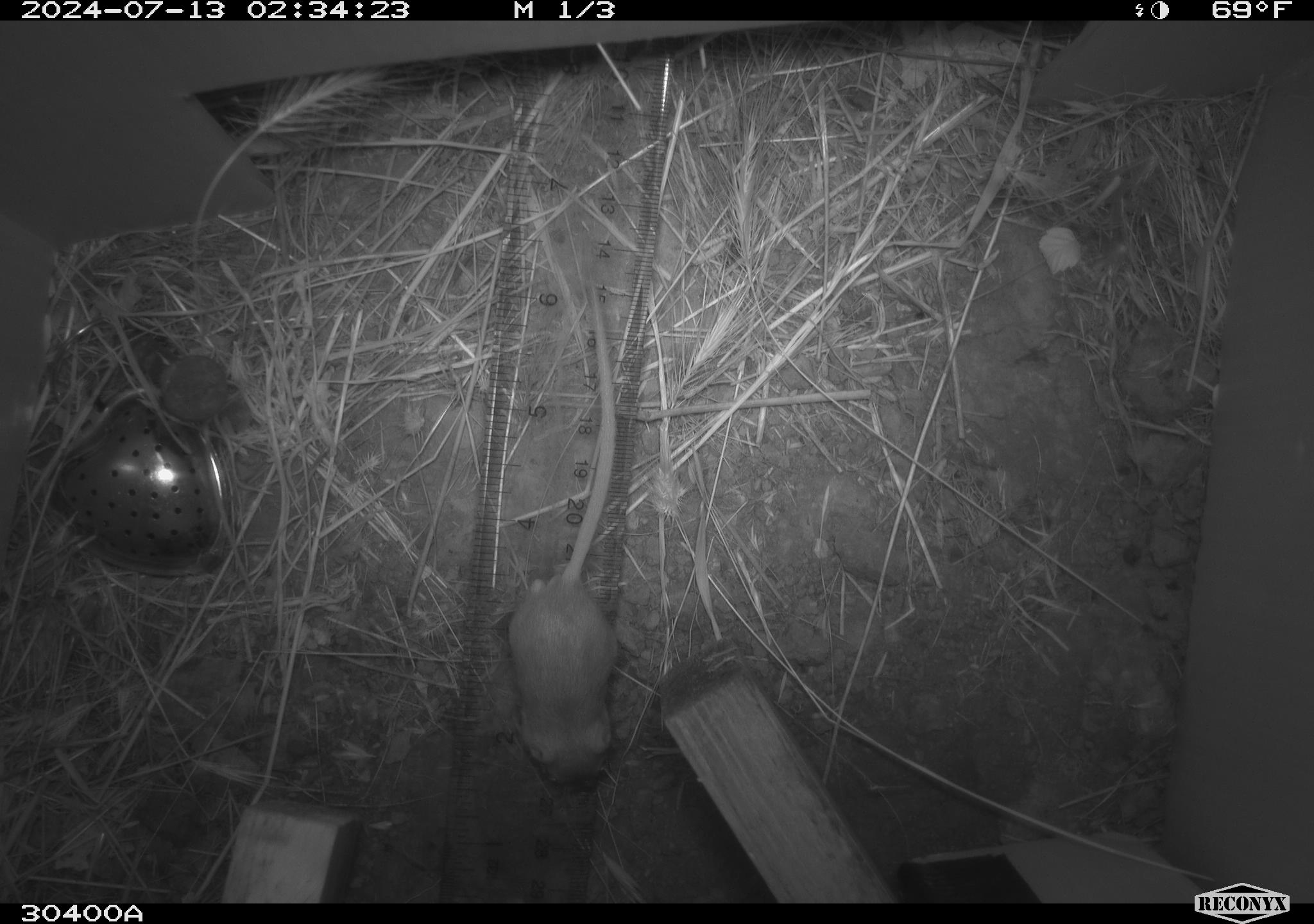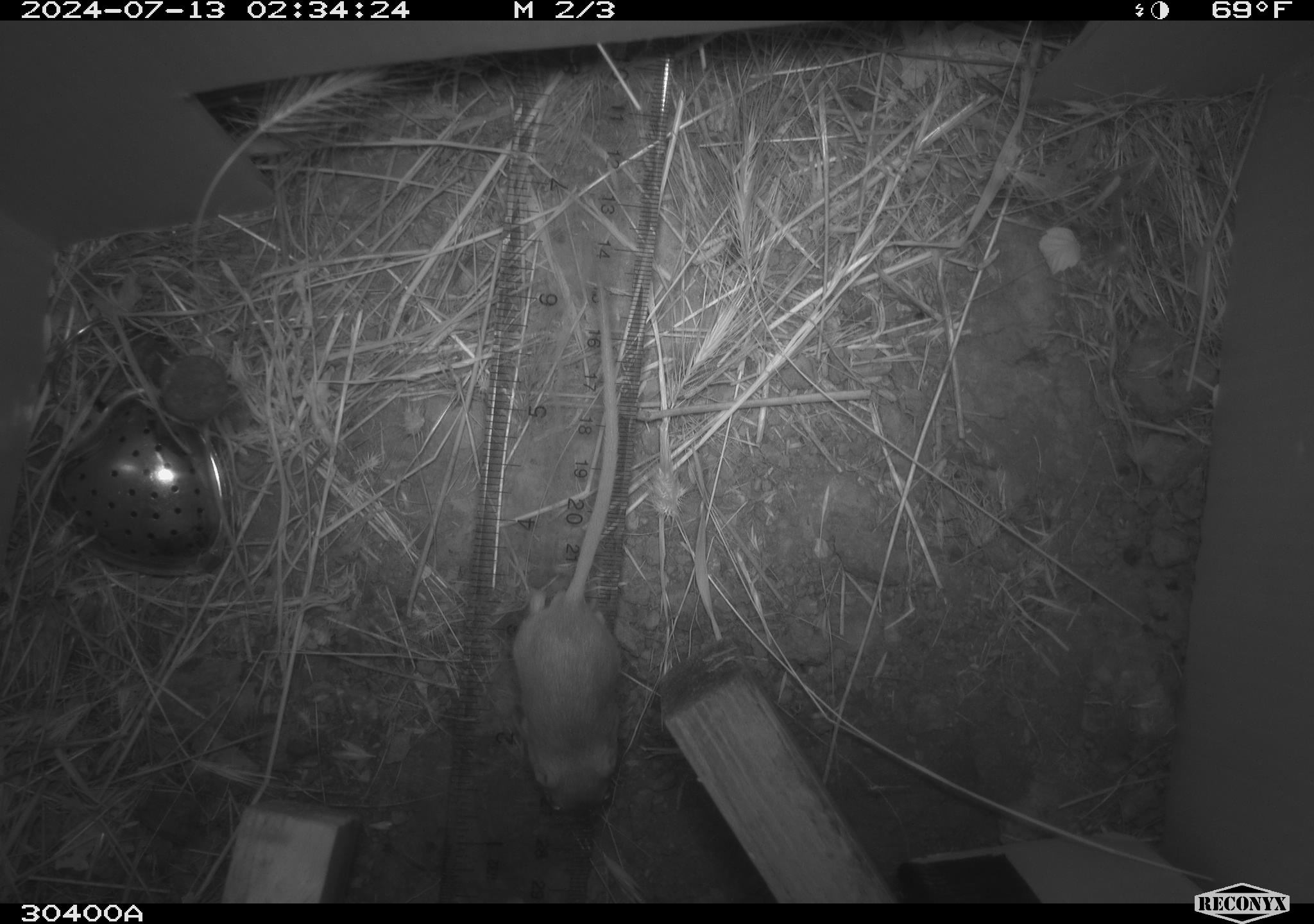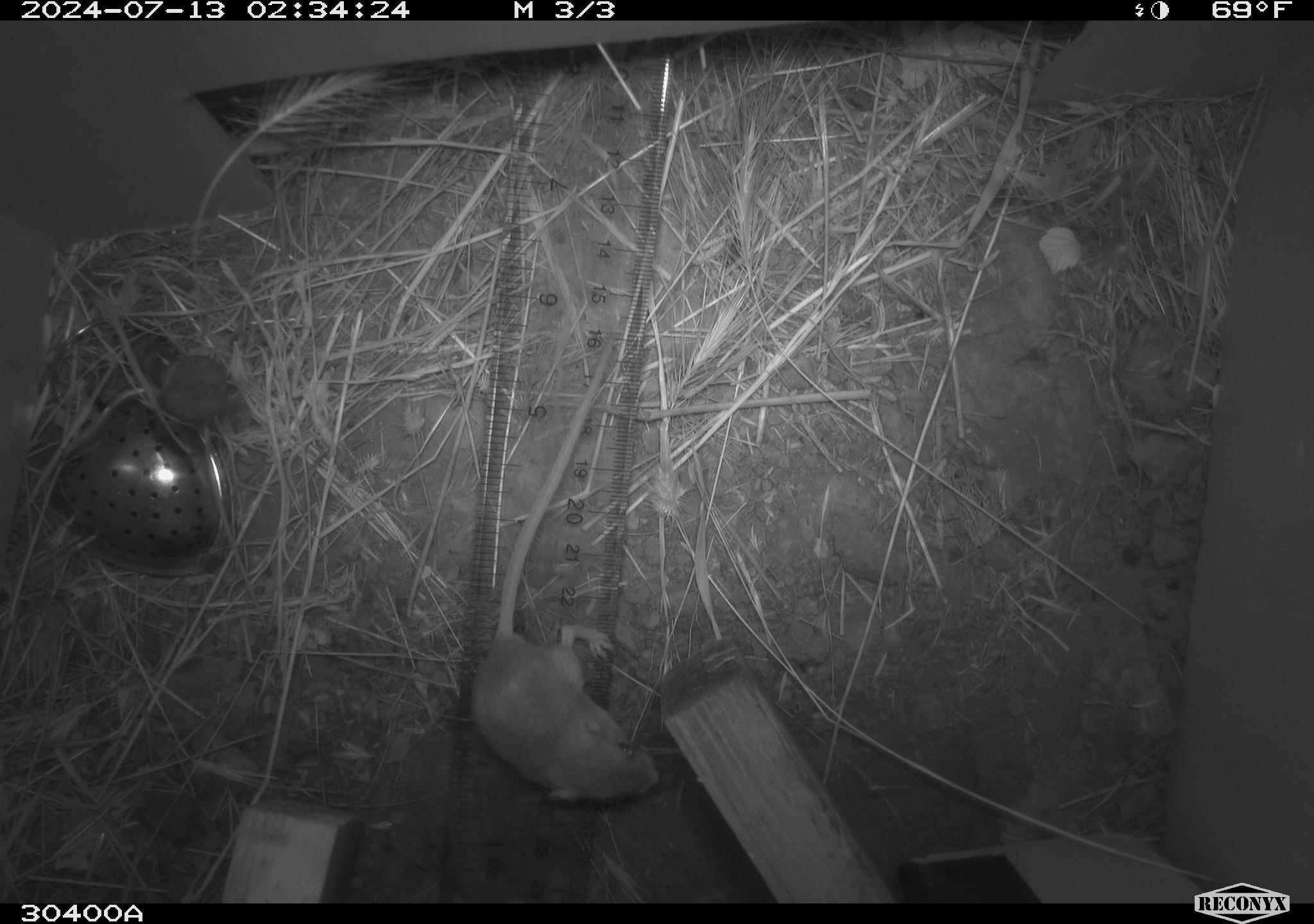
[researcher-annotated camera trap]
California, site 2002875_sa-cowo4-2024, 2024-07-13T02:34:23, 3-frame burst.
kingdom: Animalia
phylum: Chordata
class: Mammalia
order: Rodentia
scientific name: Rodentia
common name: rodent